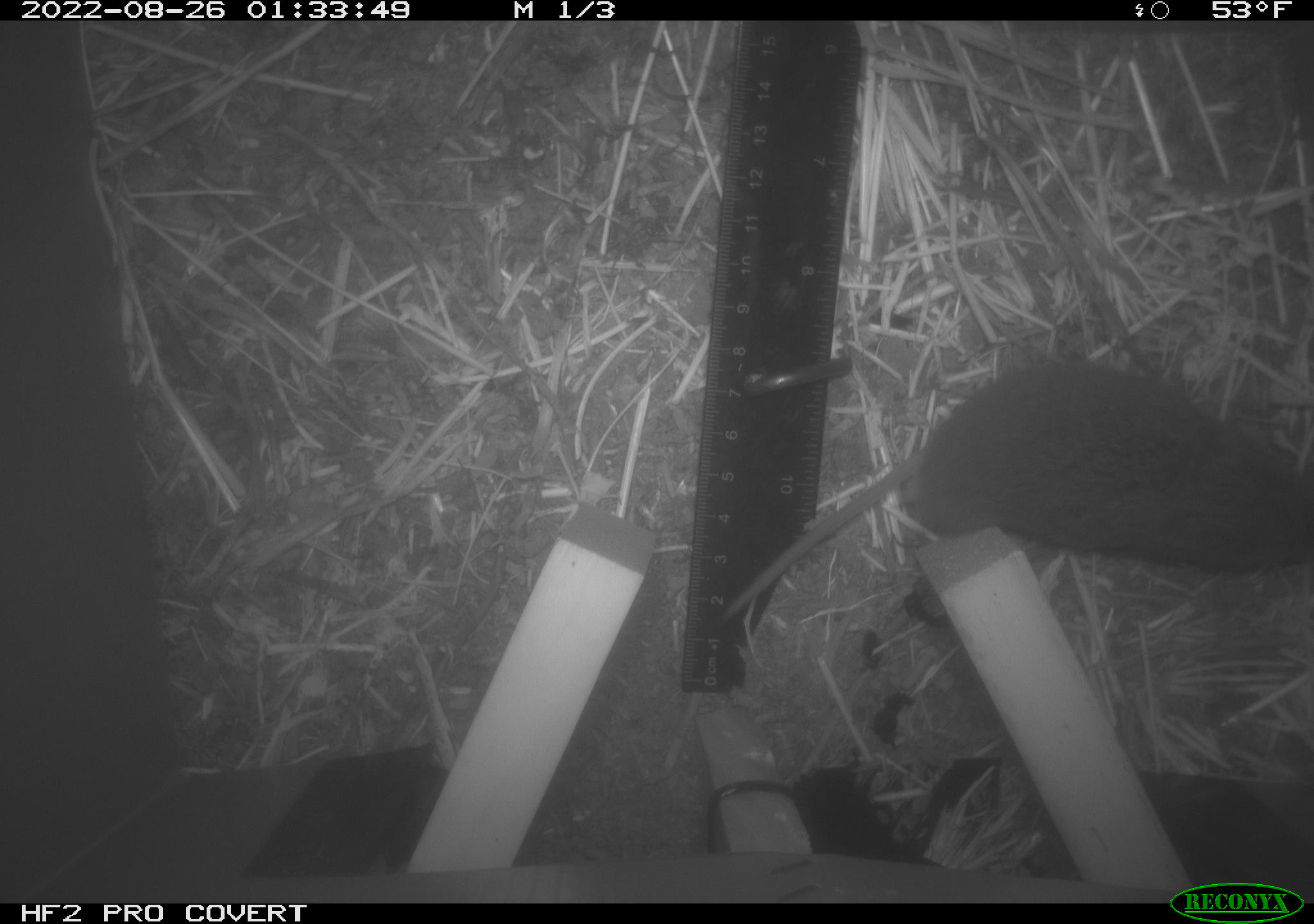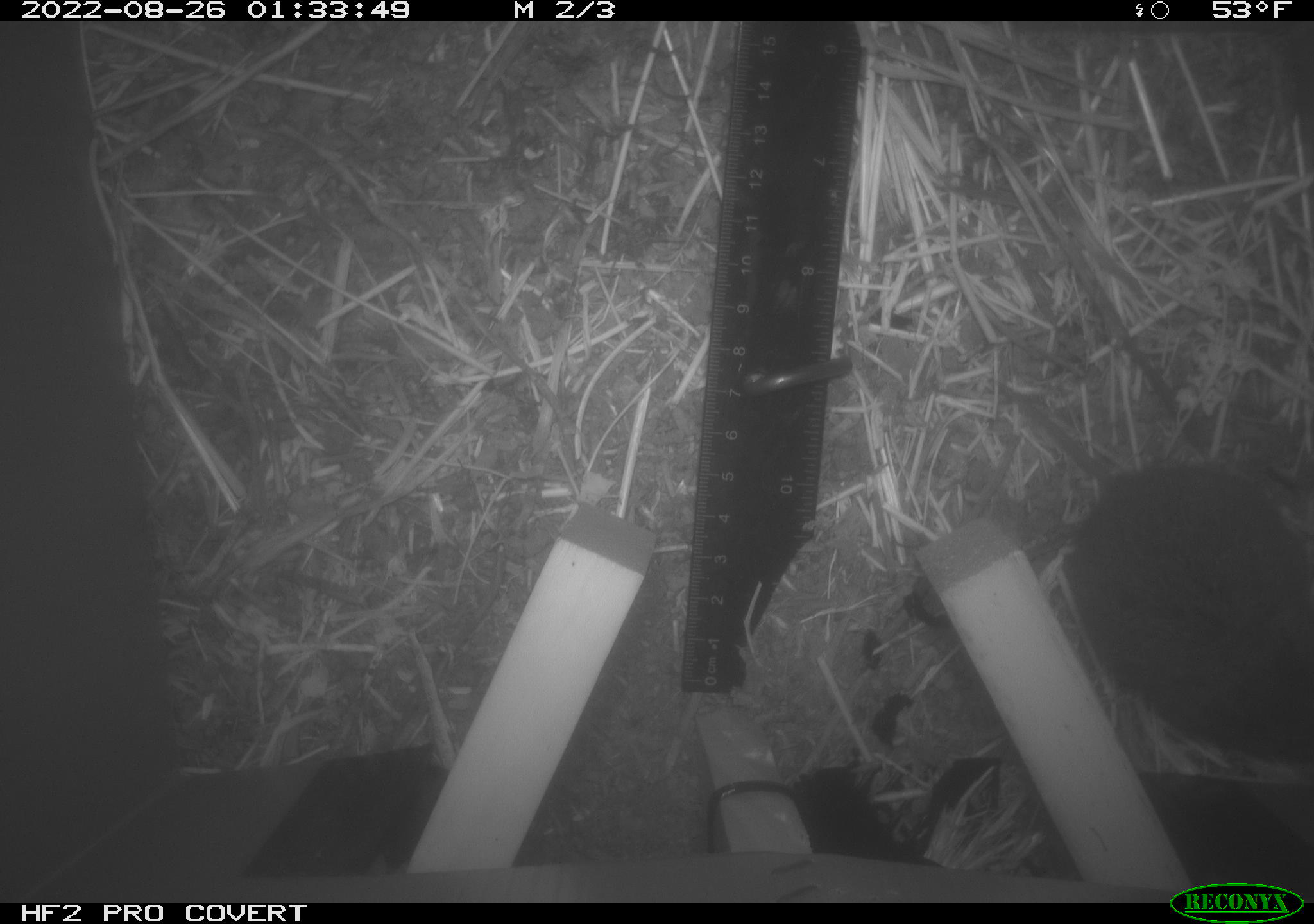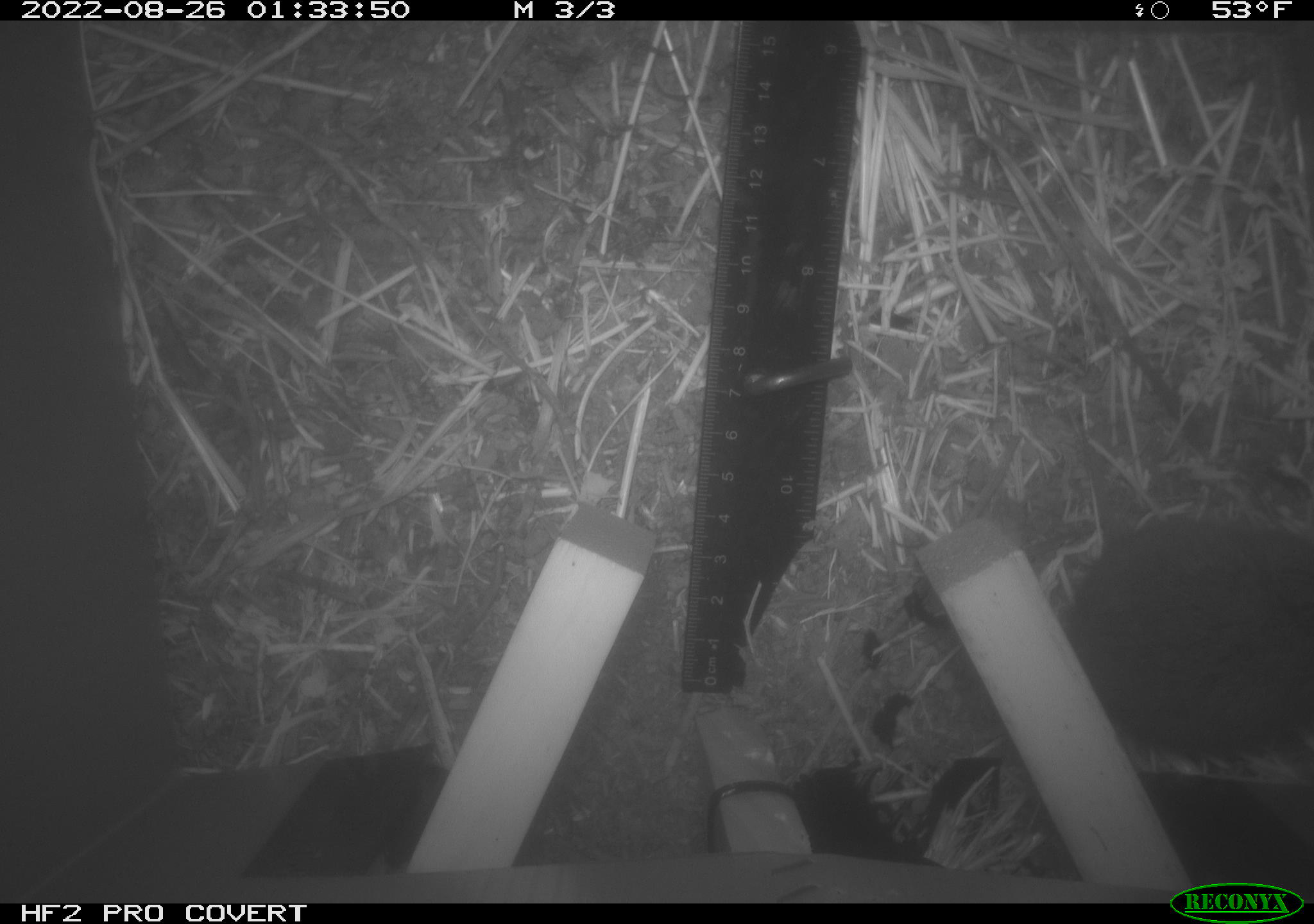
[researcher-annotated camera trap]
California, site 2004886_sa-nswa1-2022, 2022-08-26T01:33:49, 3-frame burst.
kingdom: Animalia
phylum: Chordata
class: Mammalia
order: Rodentia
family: Cricetidae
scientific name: Cricetidae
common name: hamsters, voles, lemmings, and allies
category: cricetidae family